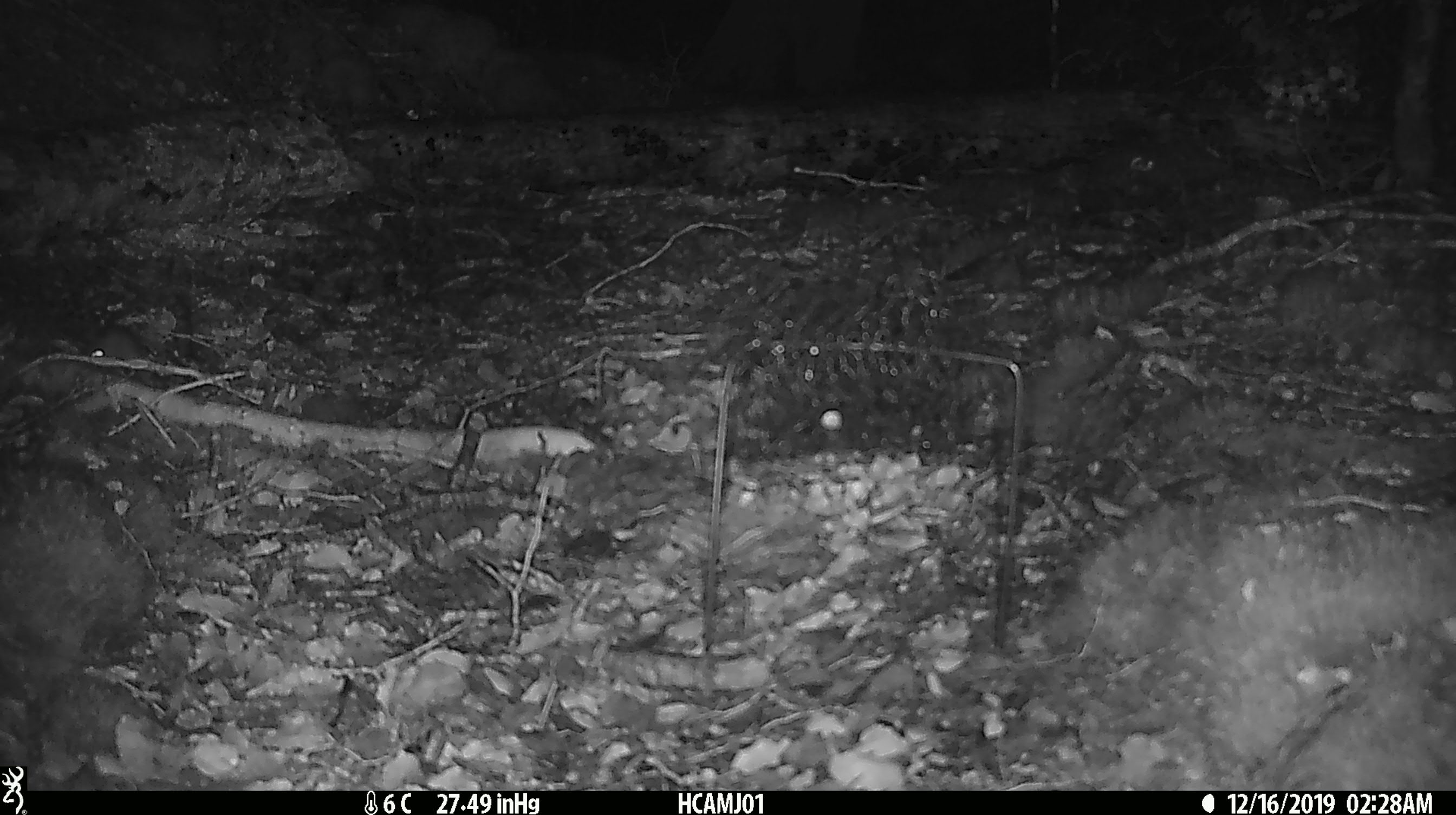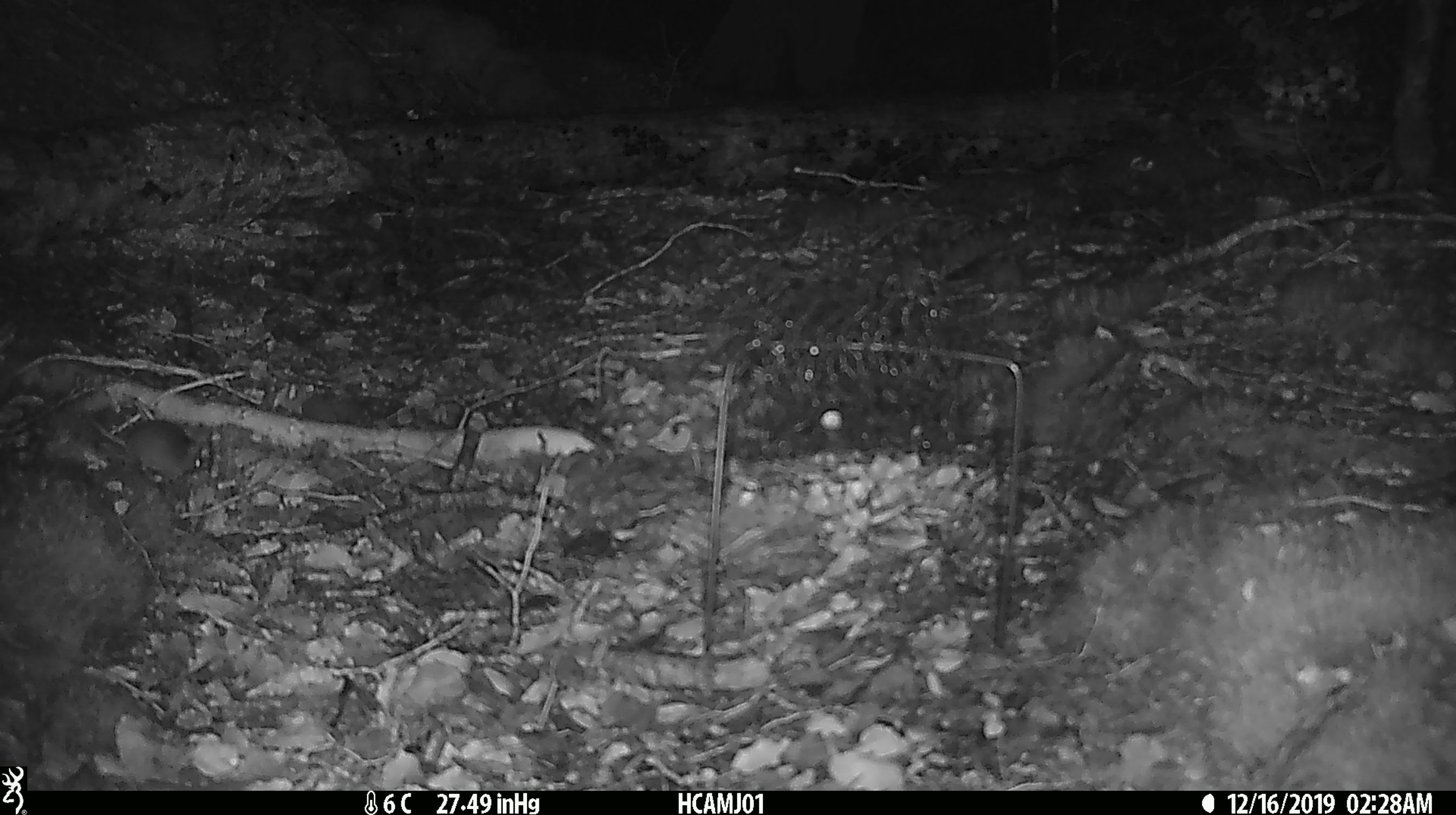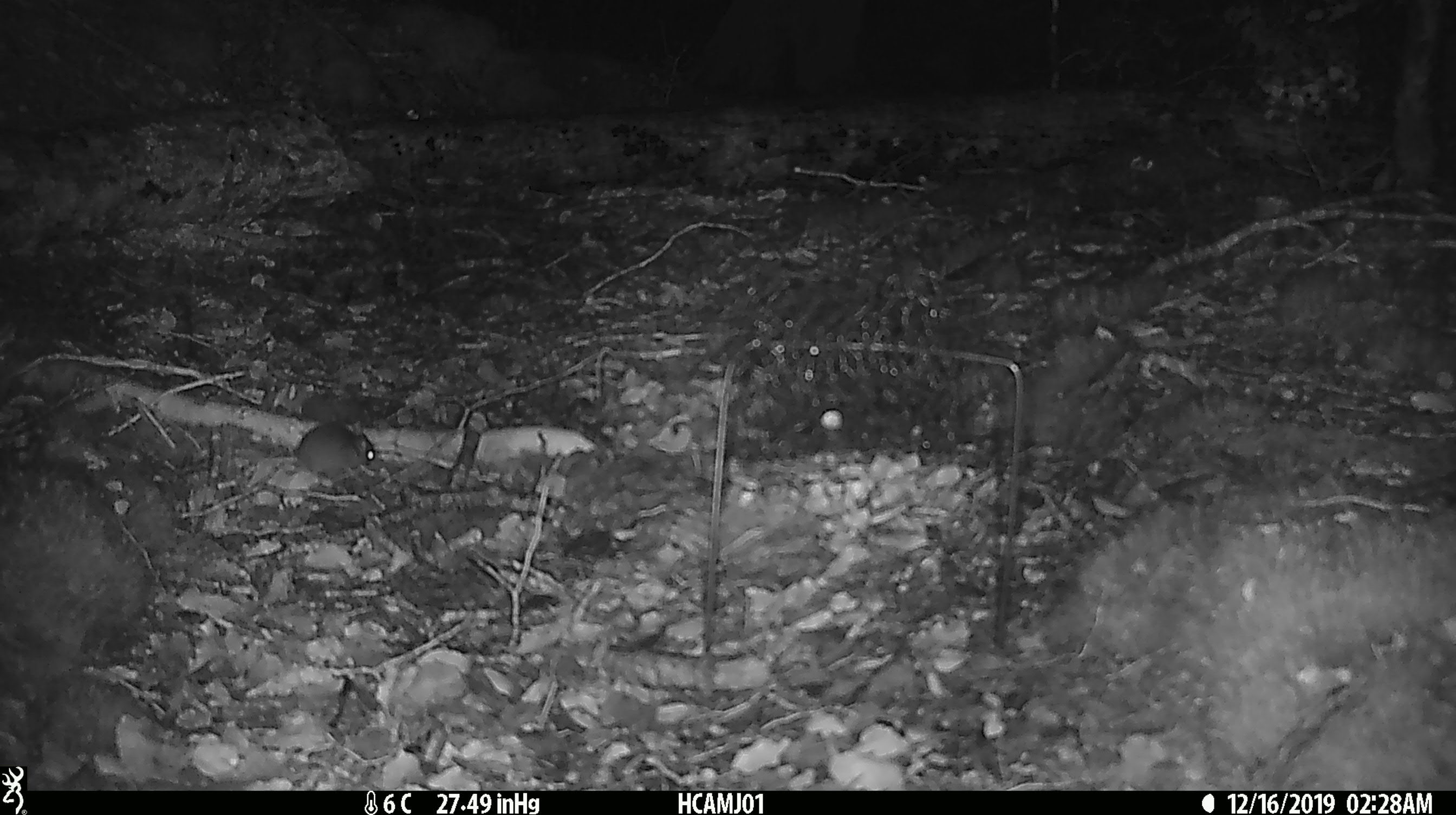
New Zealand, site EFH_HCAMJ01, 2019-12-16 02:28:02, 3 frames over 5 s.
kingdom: Animalia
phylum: Chordata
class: Mammalia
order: Rodentia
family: Muridae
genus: Mus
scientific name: Mus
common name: mouse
Mouse (Mus).